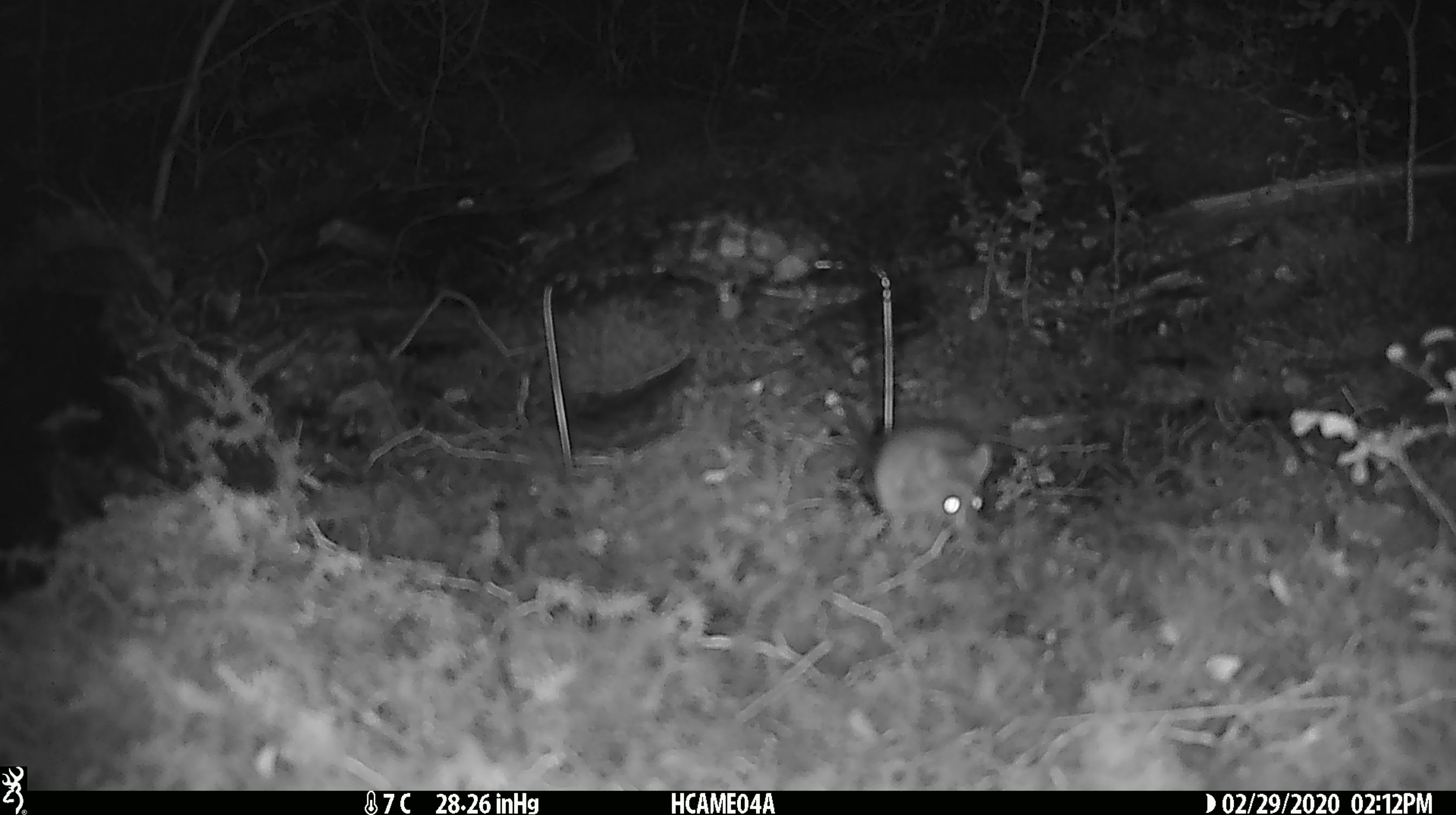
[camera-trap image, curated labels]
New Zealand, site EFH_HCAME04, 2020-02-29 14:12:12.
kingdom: Animalia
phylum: Chordata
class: Mammalia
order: Rodentia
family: Muridae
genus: Mus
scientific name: Mus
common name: mouse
Mouse (Mus).